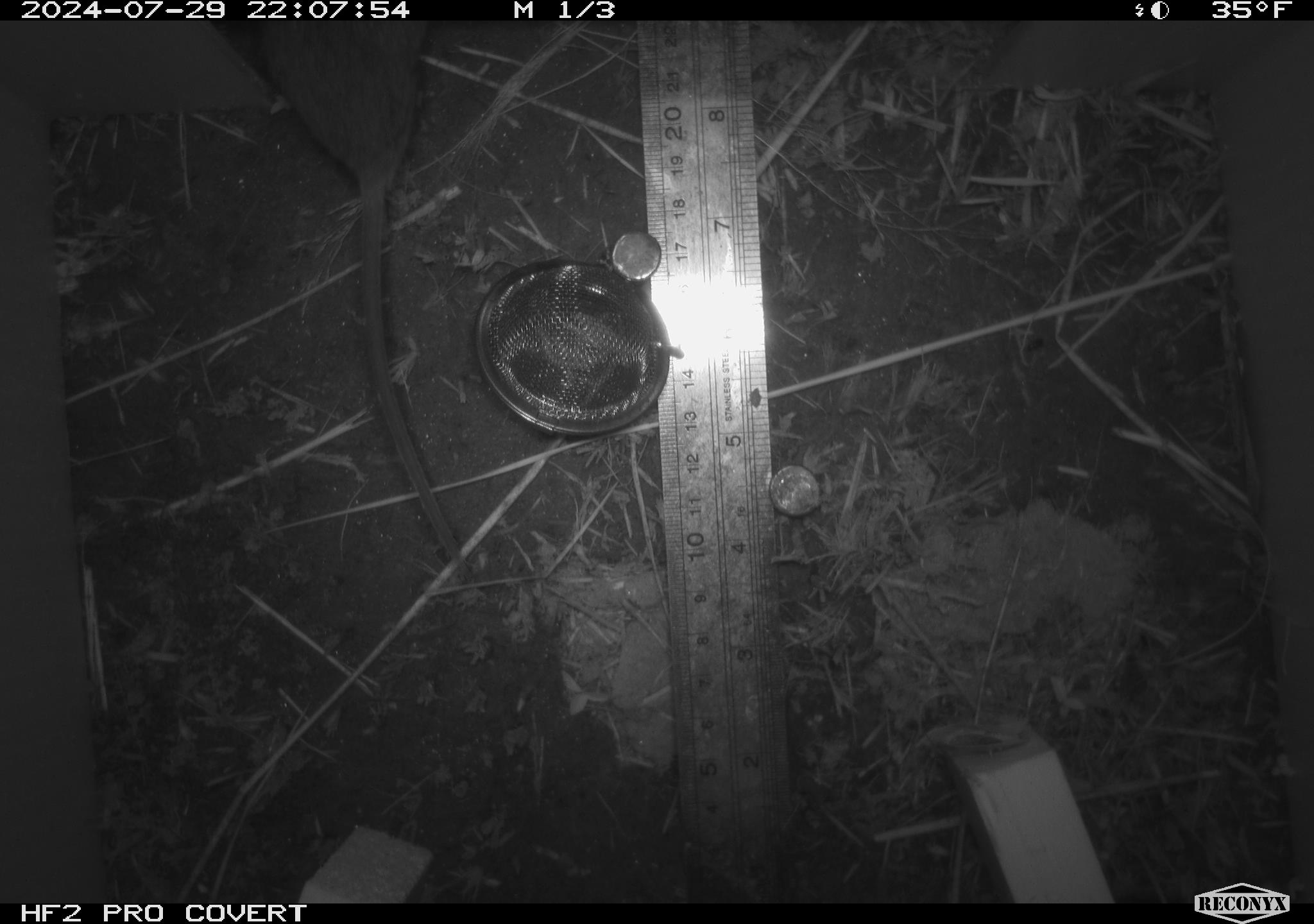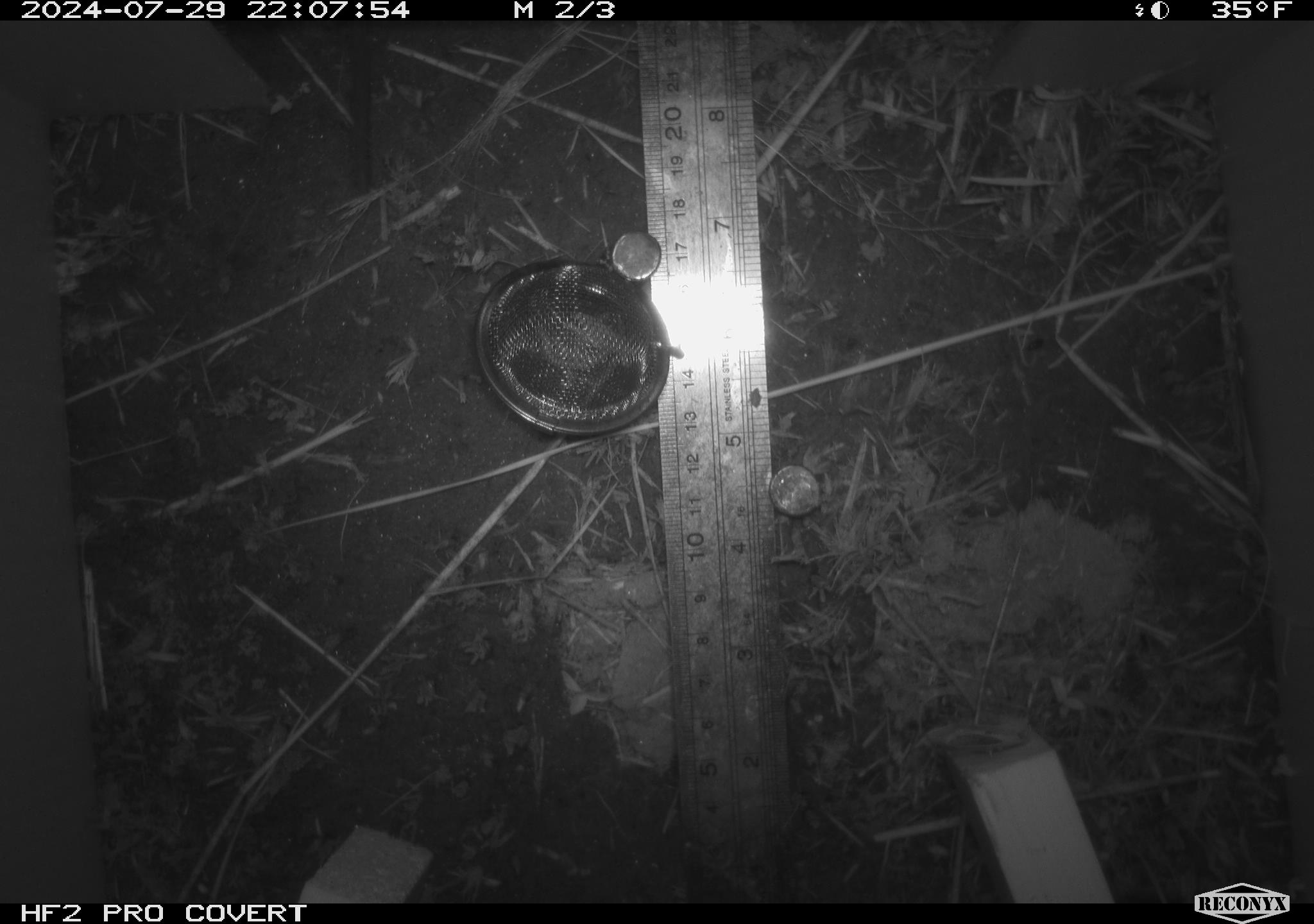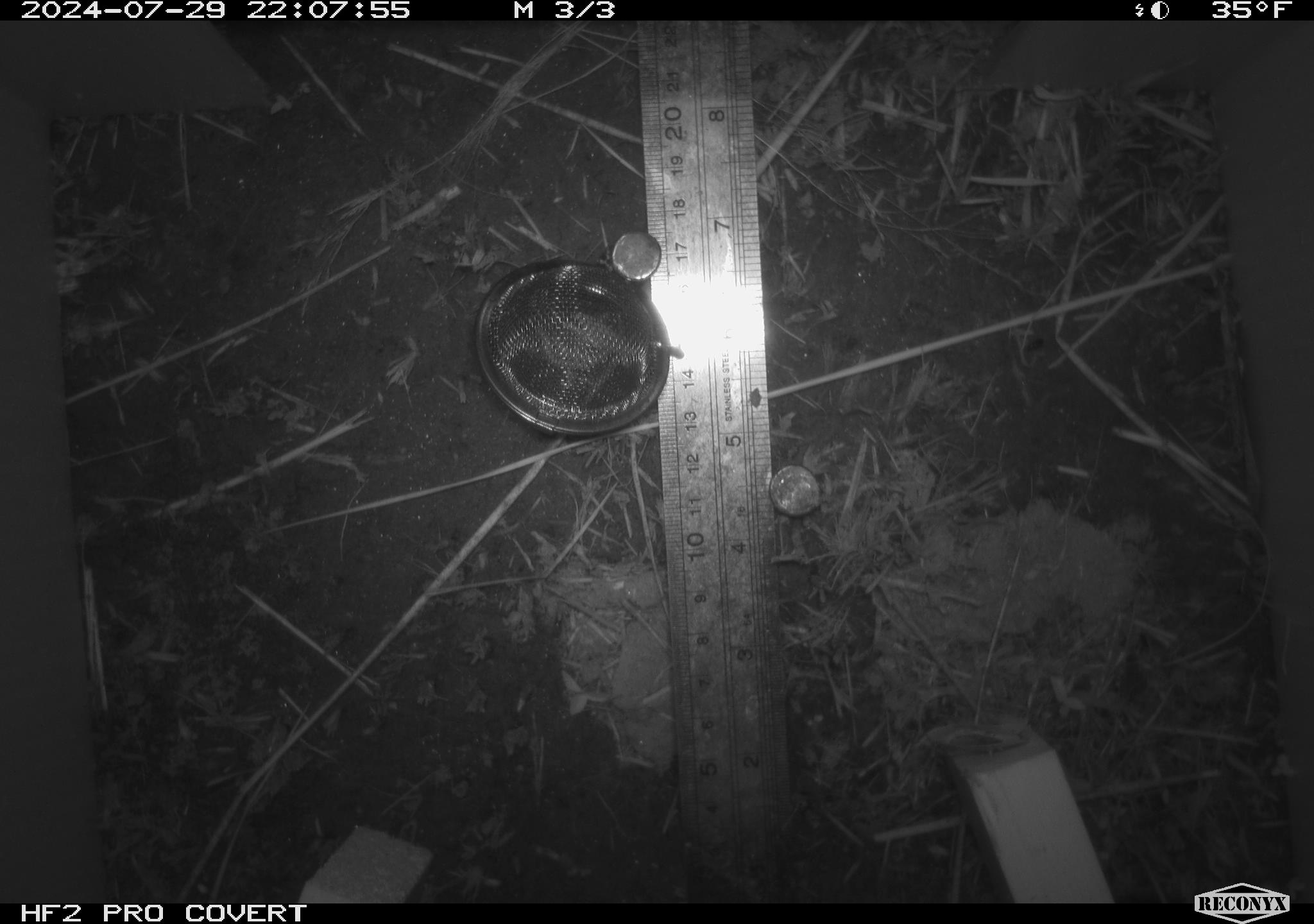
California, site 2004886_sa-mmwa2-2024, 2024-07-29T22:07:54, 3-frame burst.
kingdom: Animalia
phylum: Chordata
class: Mammalia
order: Rodentia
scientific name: Rodentia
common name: mouse species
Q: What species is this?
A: Mouse species (Rodentia).